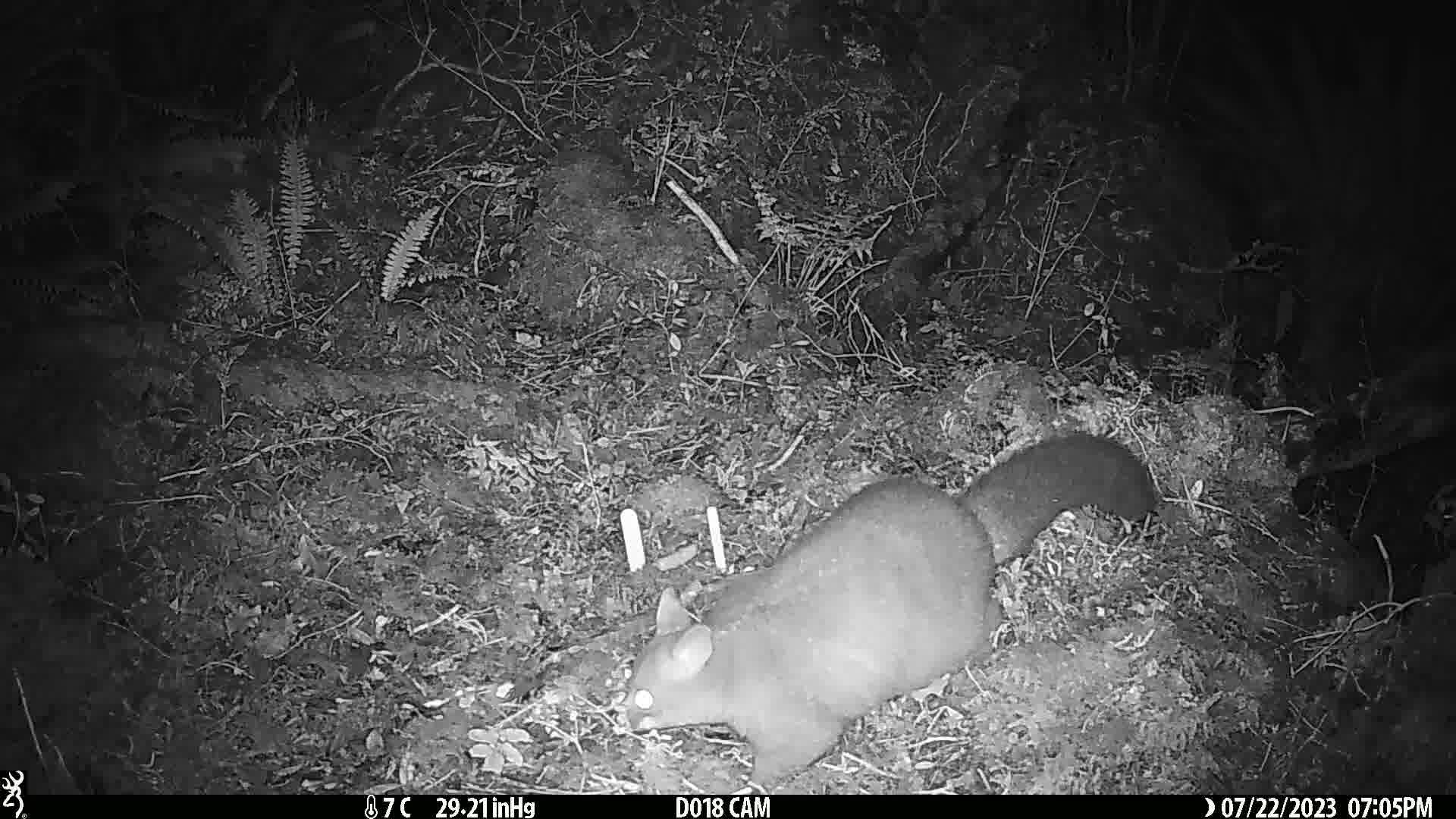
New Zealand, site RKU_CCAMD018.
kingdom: Animalia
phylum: Chordata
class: Mammalia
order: Diprotodontia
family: Phalangeridae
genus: Trichosurus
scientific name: Trichosurus vulpecula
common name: common brushtail possum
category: possum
Possum (common brushtail possum) (Trichosurus vulpecula).